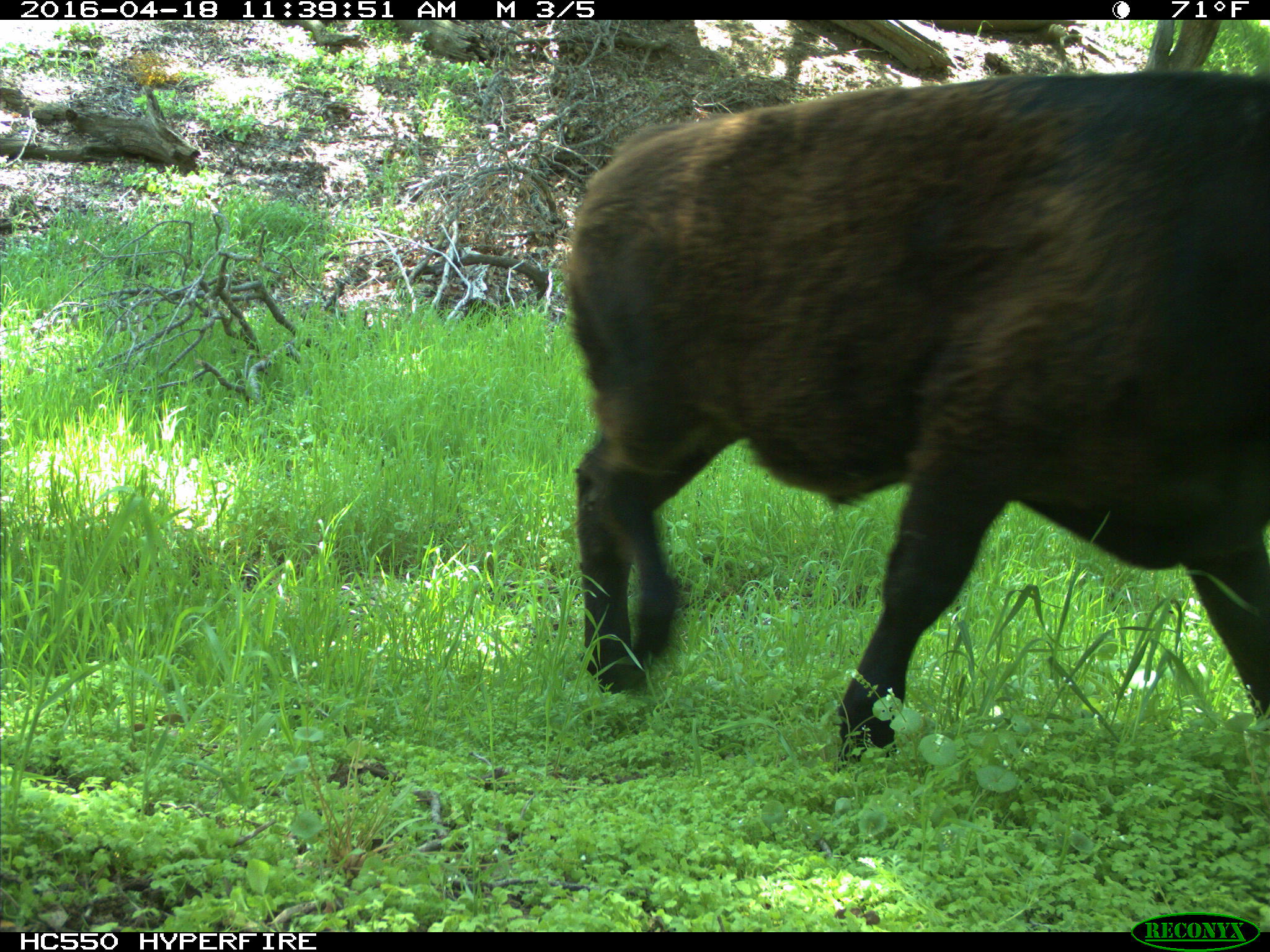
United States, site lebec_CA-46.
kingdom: Animalia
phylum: Chordata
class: Mammalia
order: Artiodactyla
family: Bovidae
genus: Bos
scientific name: Bos taurus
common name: domestic cow